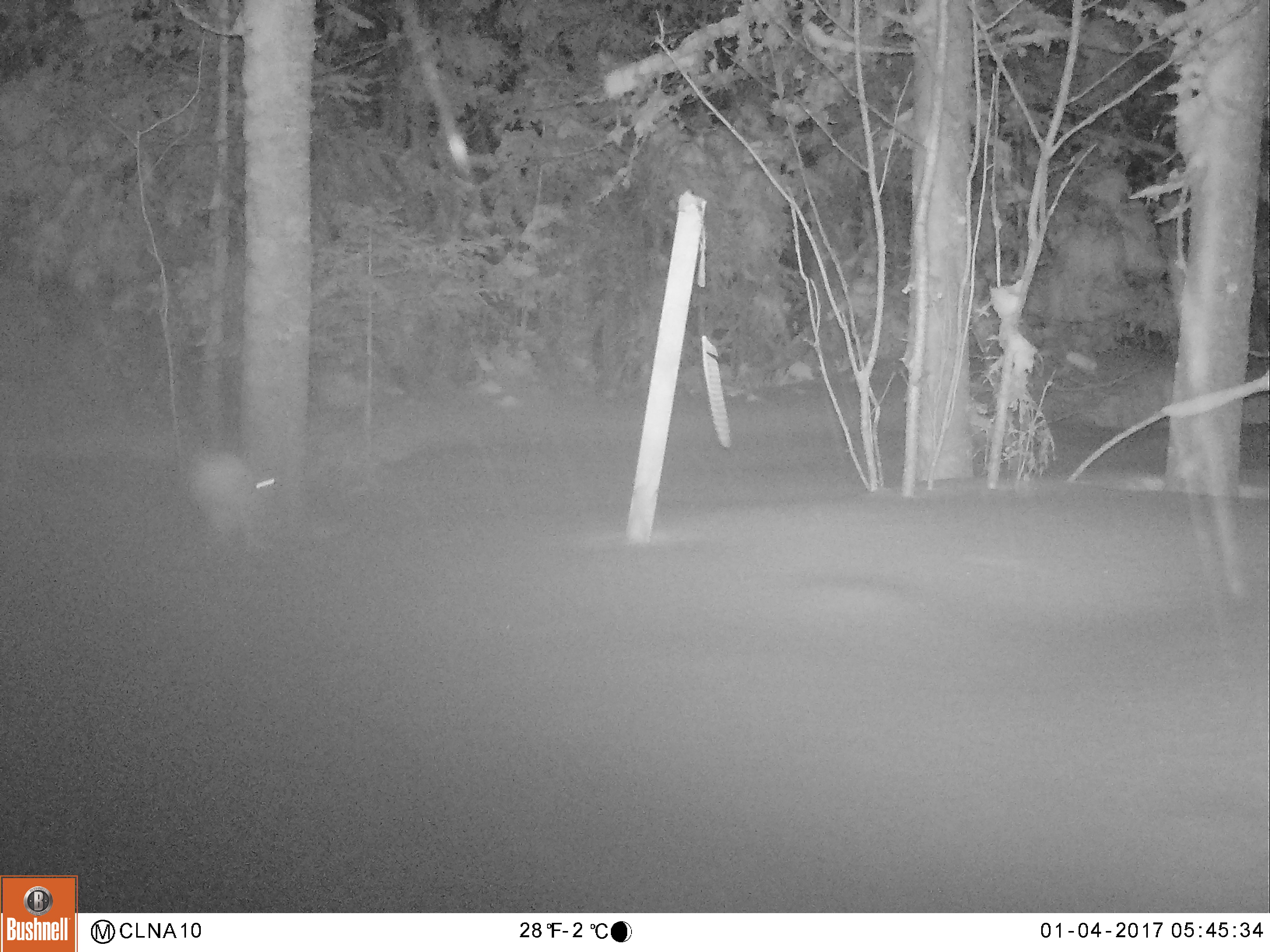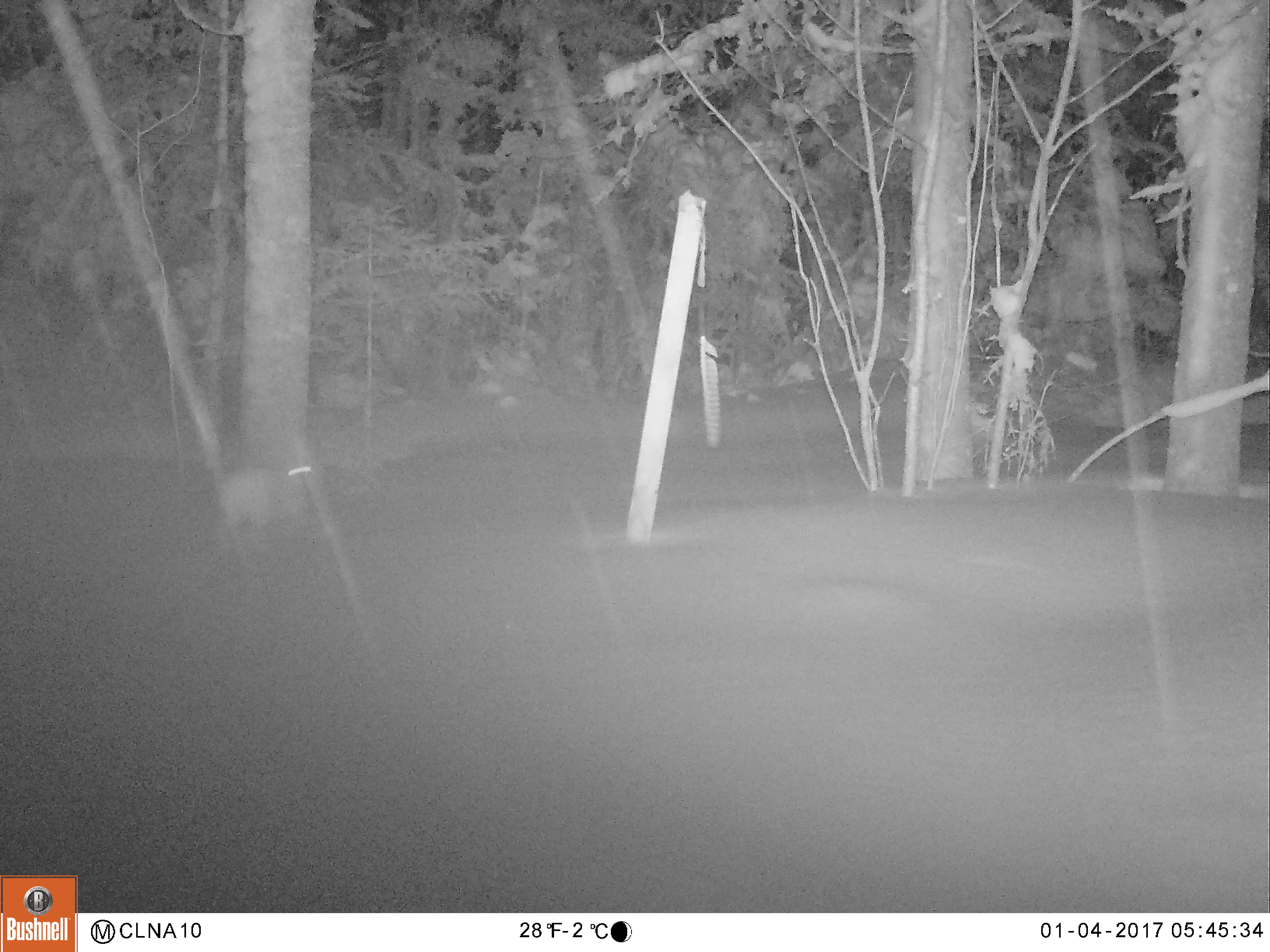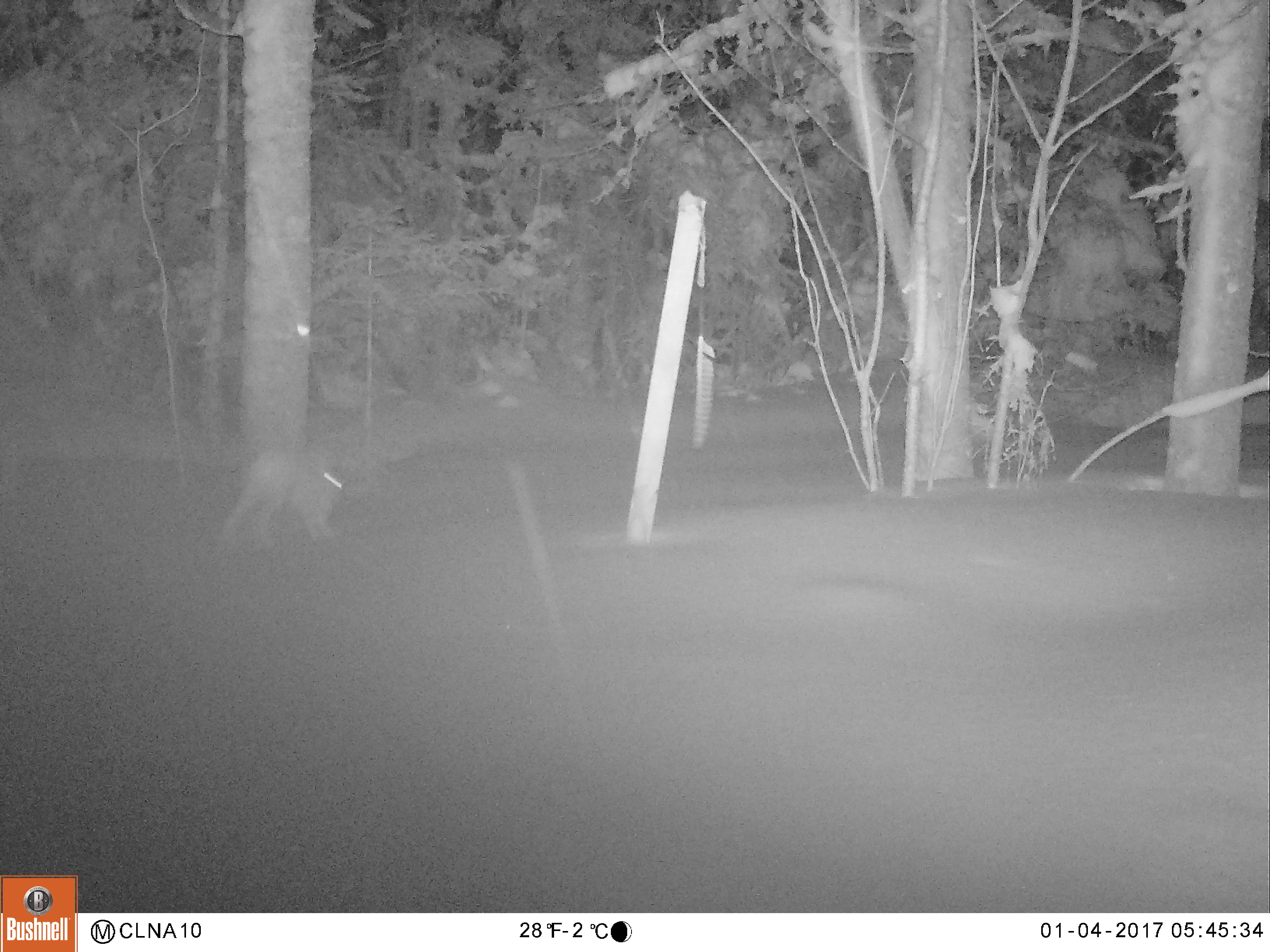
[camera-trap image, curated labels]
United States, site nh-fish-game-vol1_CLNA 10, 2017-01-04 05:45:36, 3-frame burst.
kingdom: Animalia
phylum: Chordata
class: Mammalia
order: Lagomorpha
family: Leporidae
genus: Lepus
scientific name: Lepus americanus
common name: snowshoe hare